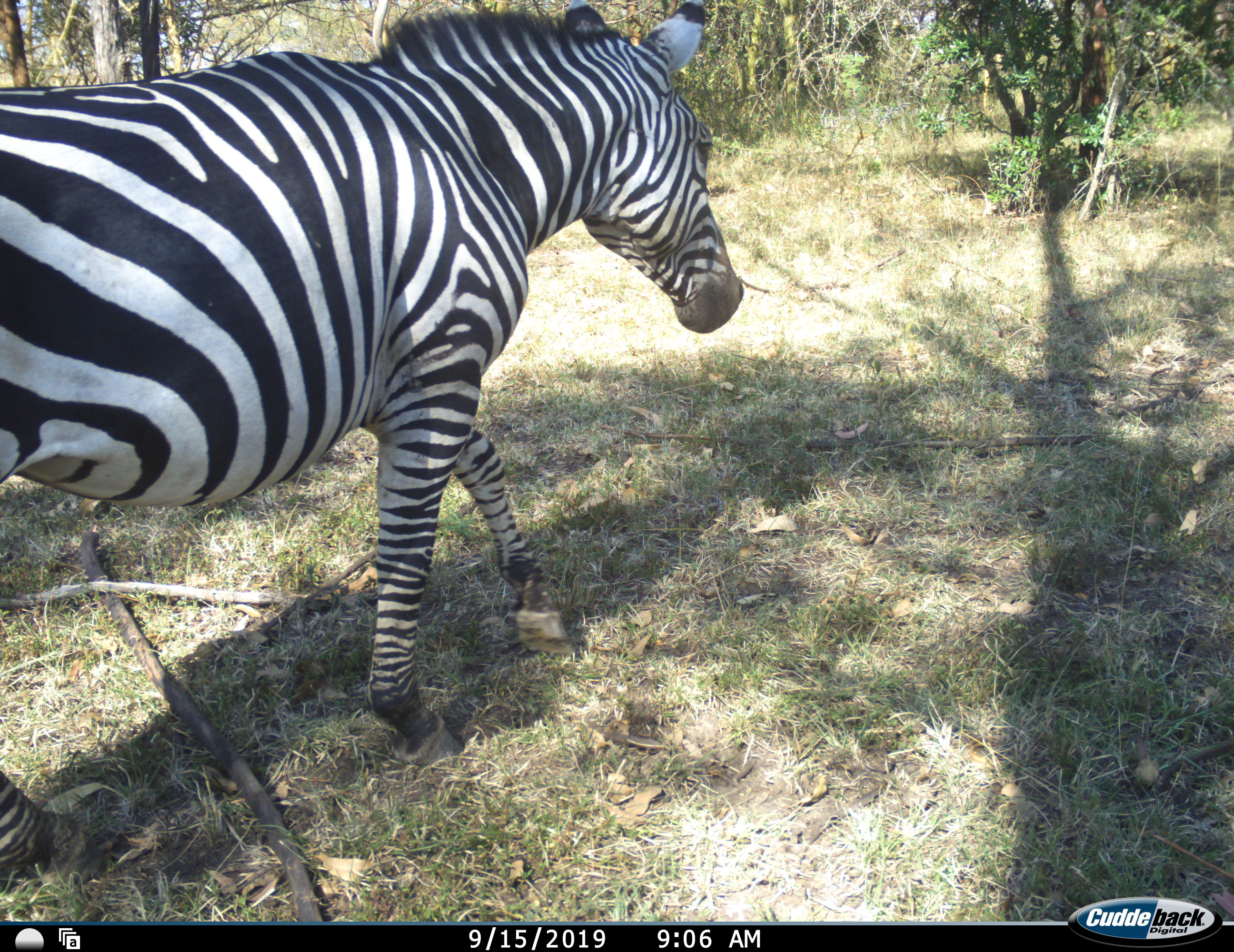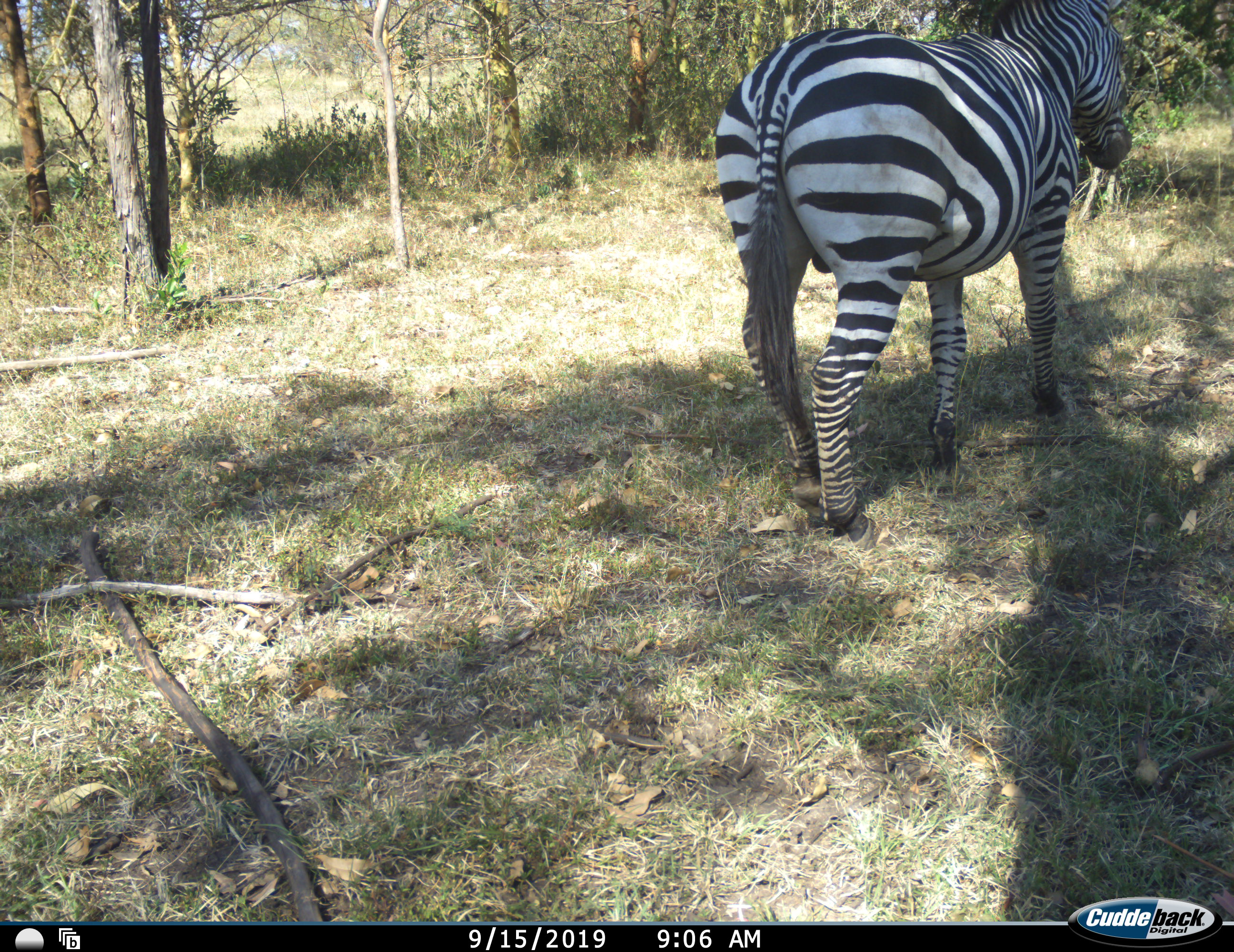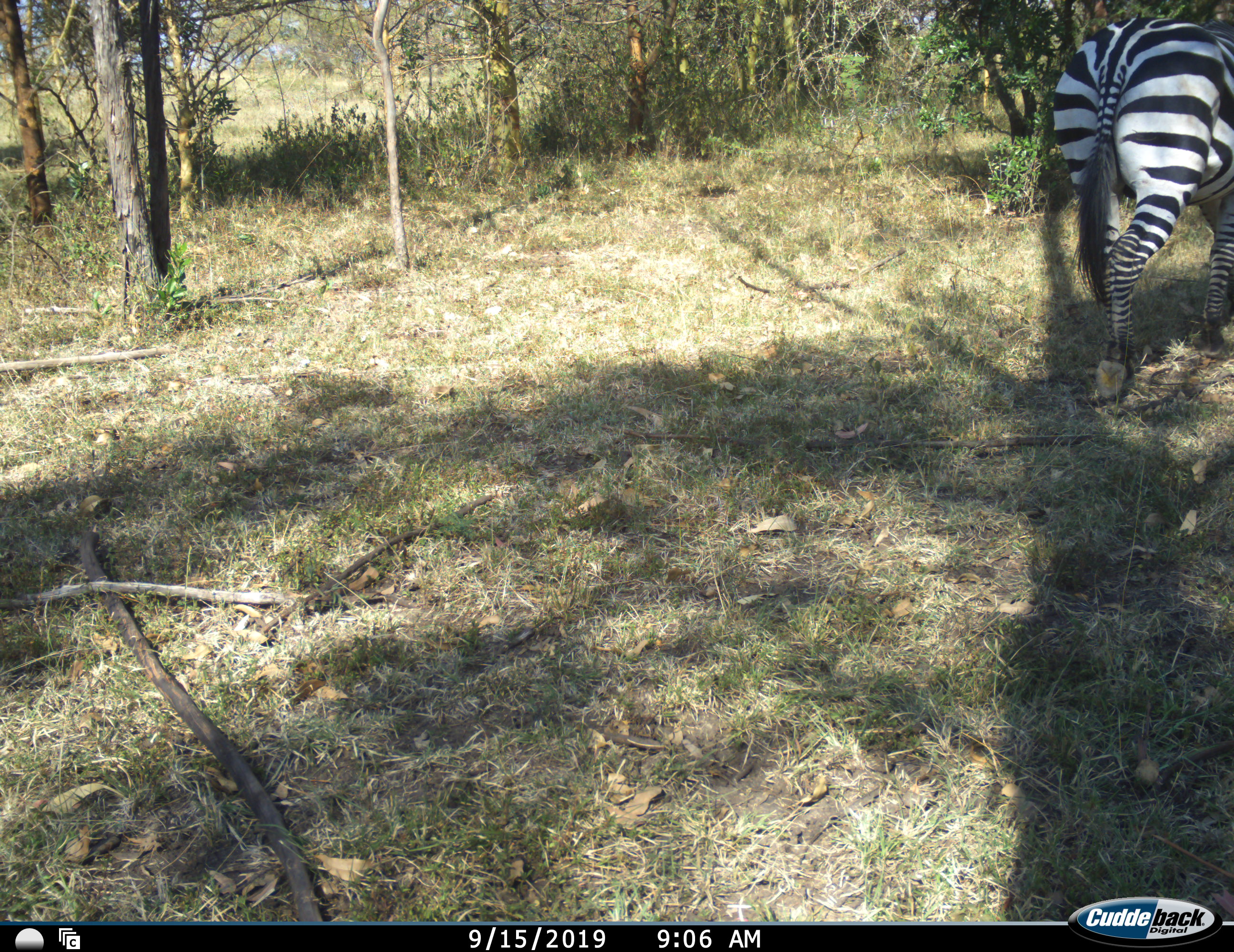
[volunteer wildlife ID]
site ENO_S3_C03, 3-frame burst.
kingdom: Animalia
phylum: Chordata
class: Mammalia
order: Perissodactyla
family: Equidae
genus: Equus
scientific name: Equus quagga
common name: plains zebra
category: zebraplains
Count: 1.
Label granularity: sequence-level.